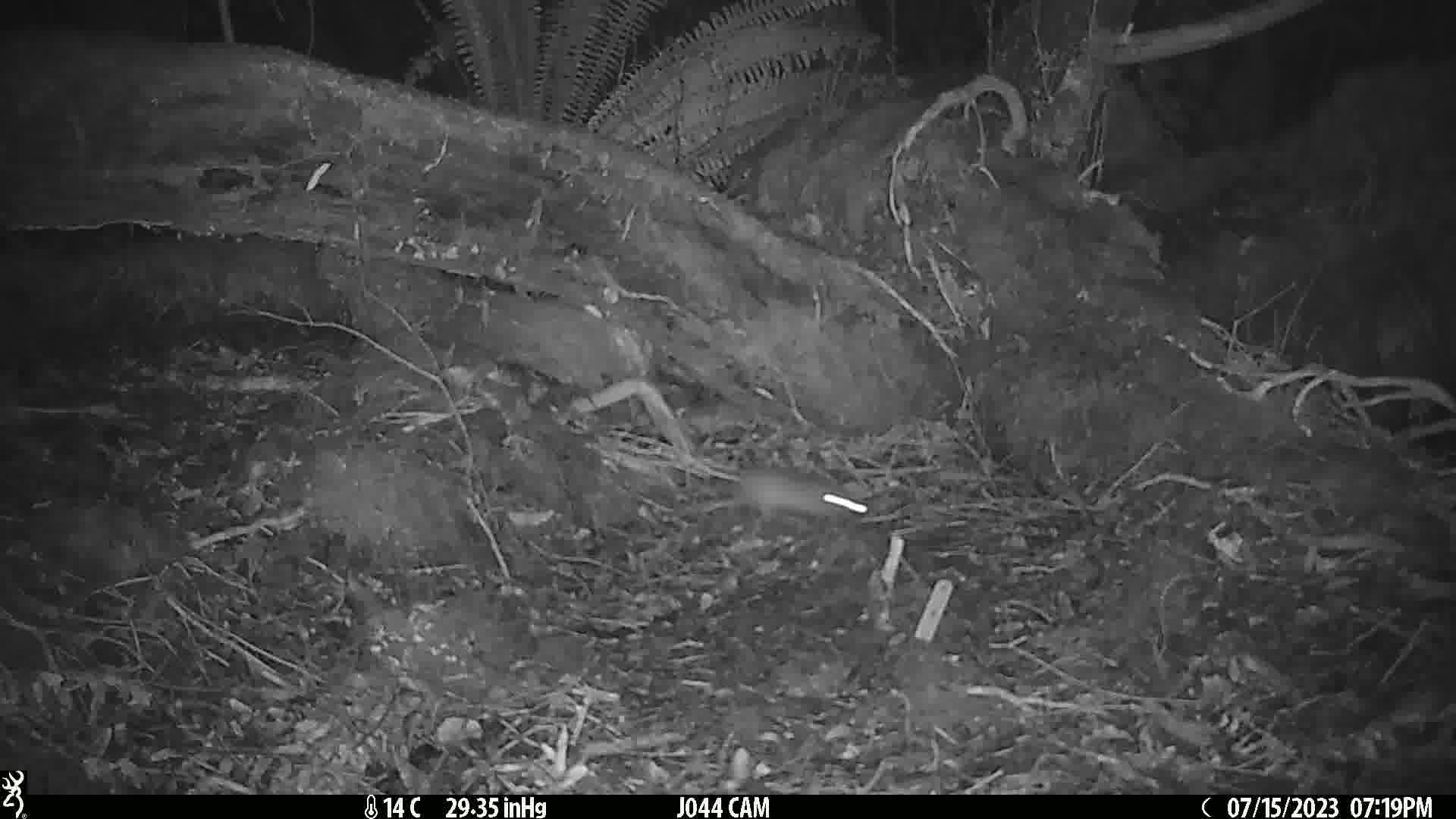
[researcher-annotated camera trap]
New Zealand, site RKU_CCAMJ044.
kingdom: Animalia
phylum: Chordata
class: Mammalia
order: Rodentia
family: Muridae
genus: Rattus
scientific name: Rattus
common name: rat